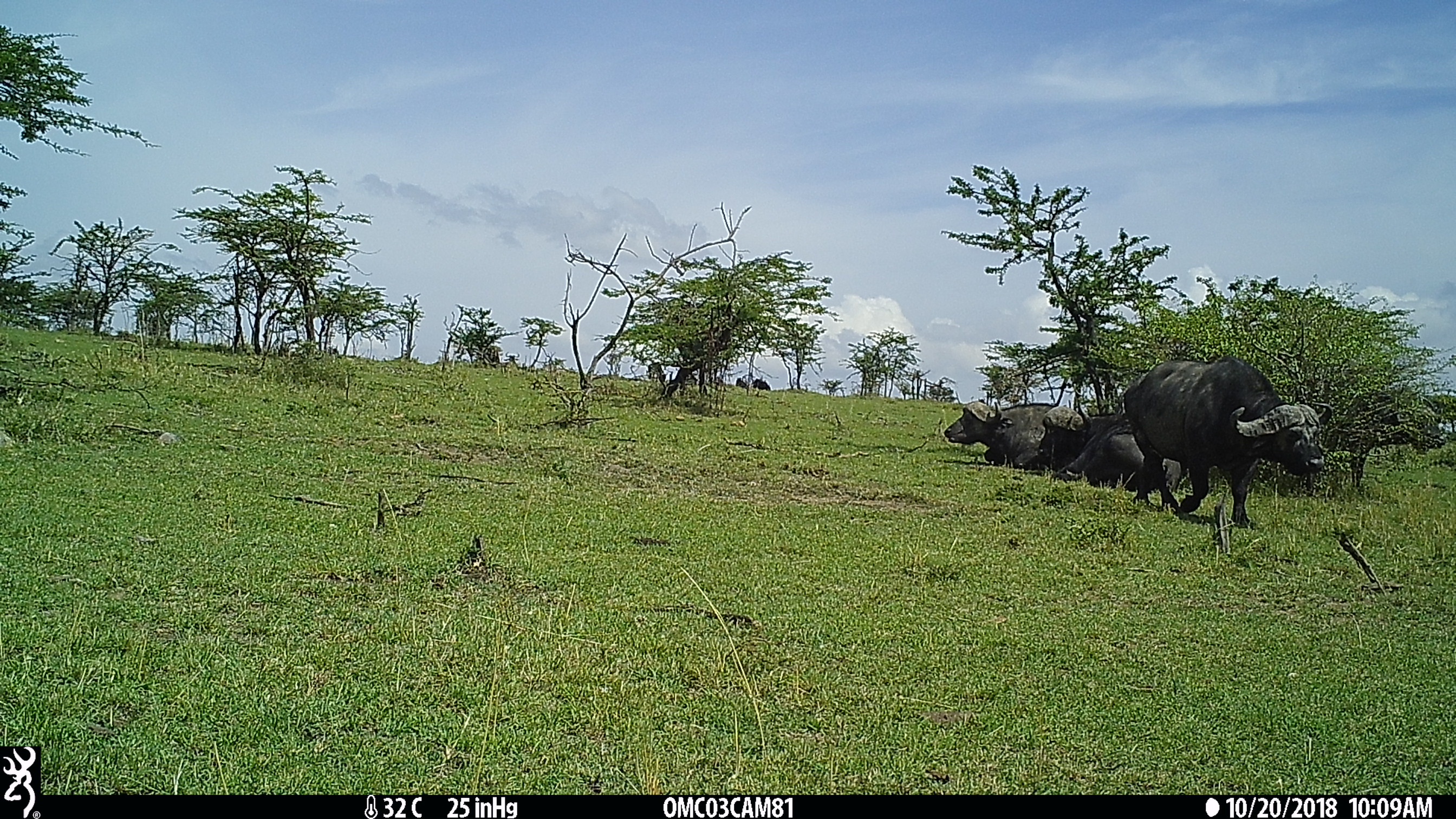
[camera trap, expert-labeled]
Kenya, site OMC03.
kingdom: Animalia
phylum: Chordata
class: Mammalia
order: Artiodactyla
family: Bovidae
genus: Syncerus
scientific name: Syncerus caffer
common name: buffalo